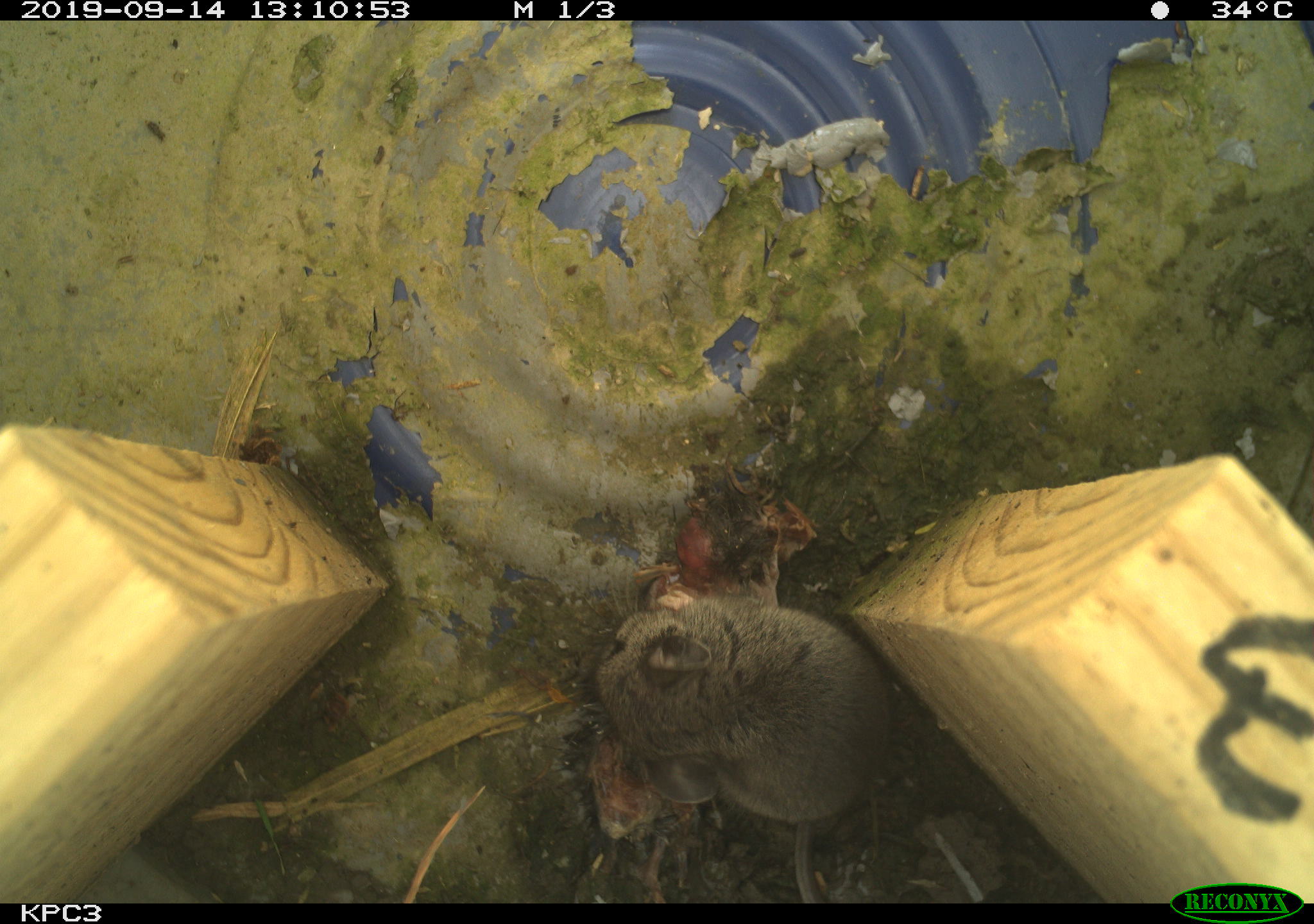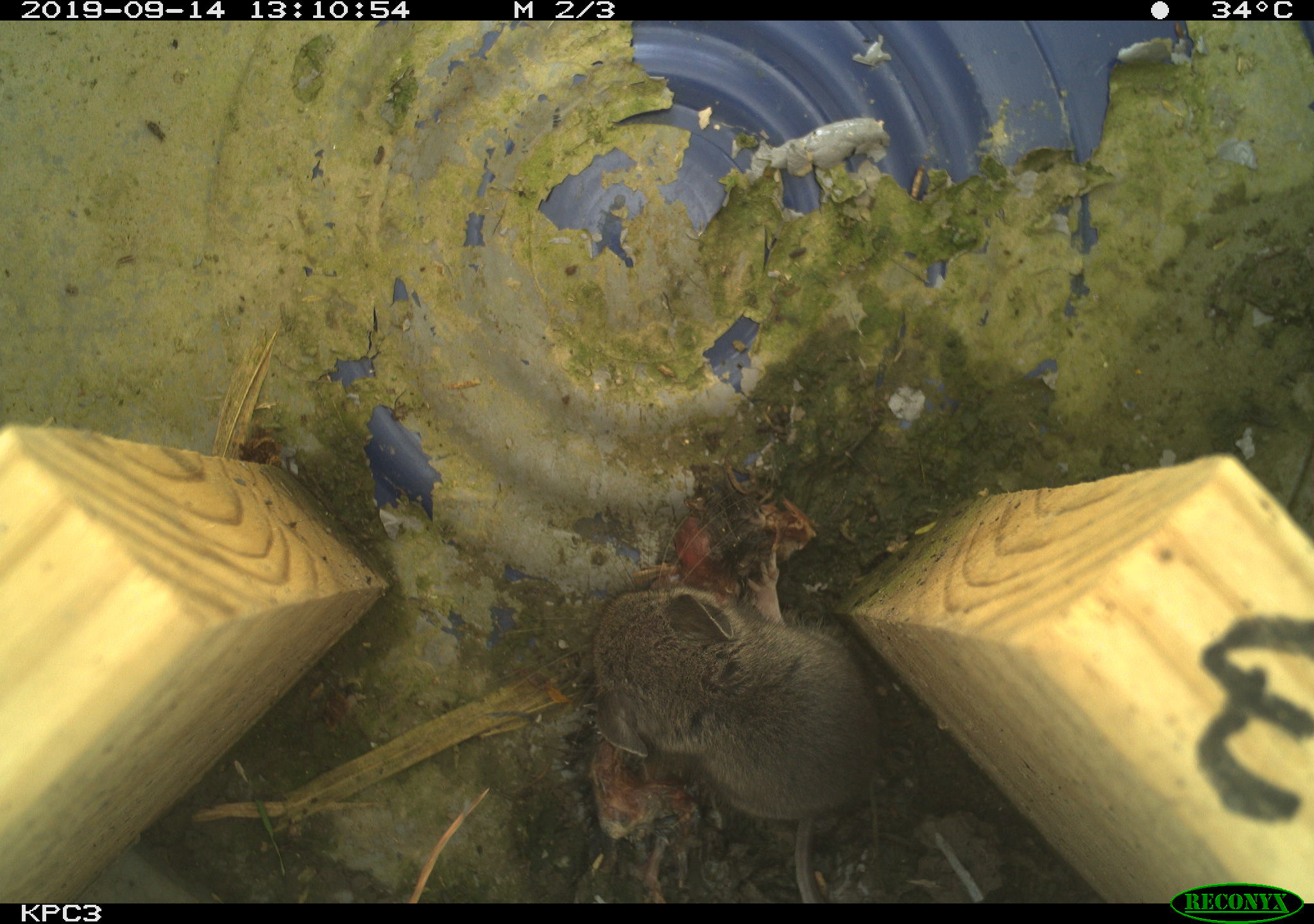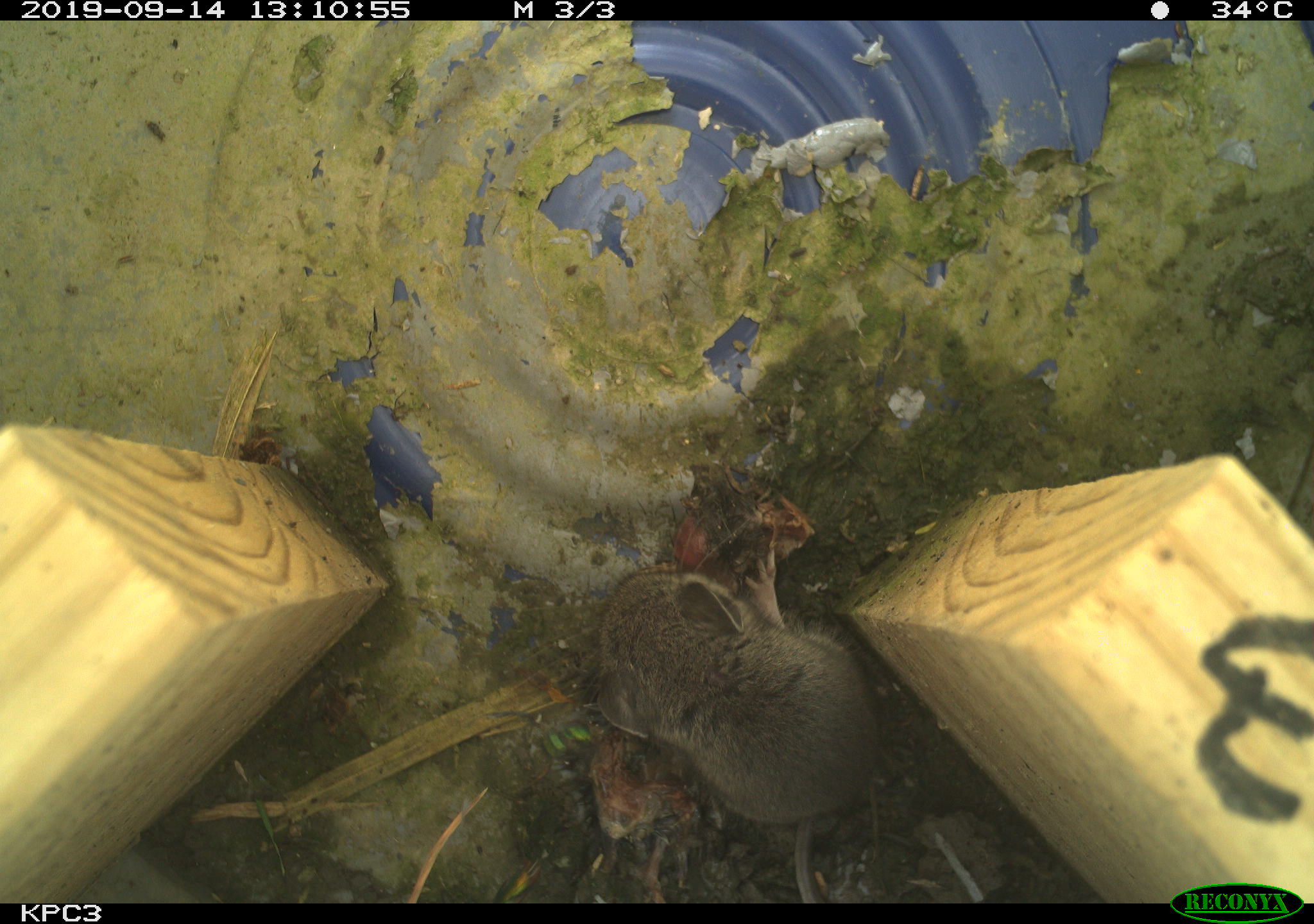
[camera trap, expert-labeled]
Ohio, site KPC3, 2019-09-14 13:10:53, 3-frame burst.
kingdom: Animalia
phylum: Chordata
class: Mammalia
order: Rodentia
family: Cricetidae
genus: Peromyscus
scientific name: Peromyscus leucopus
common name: white-footed mouse